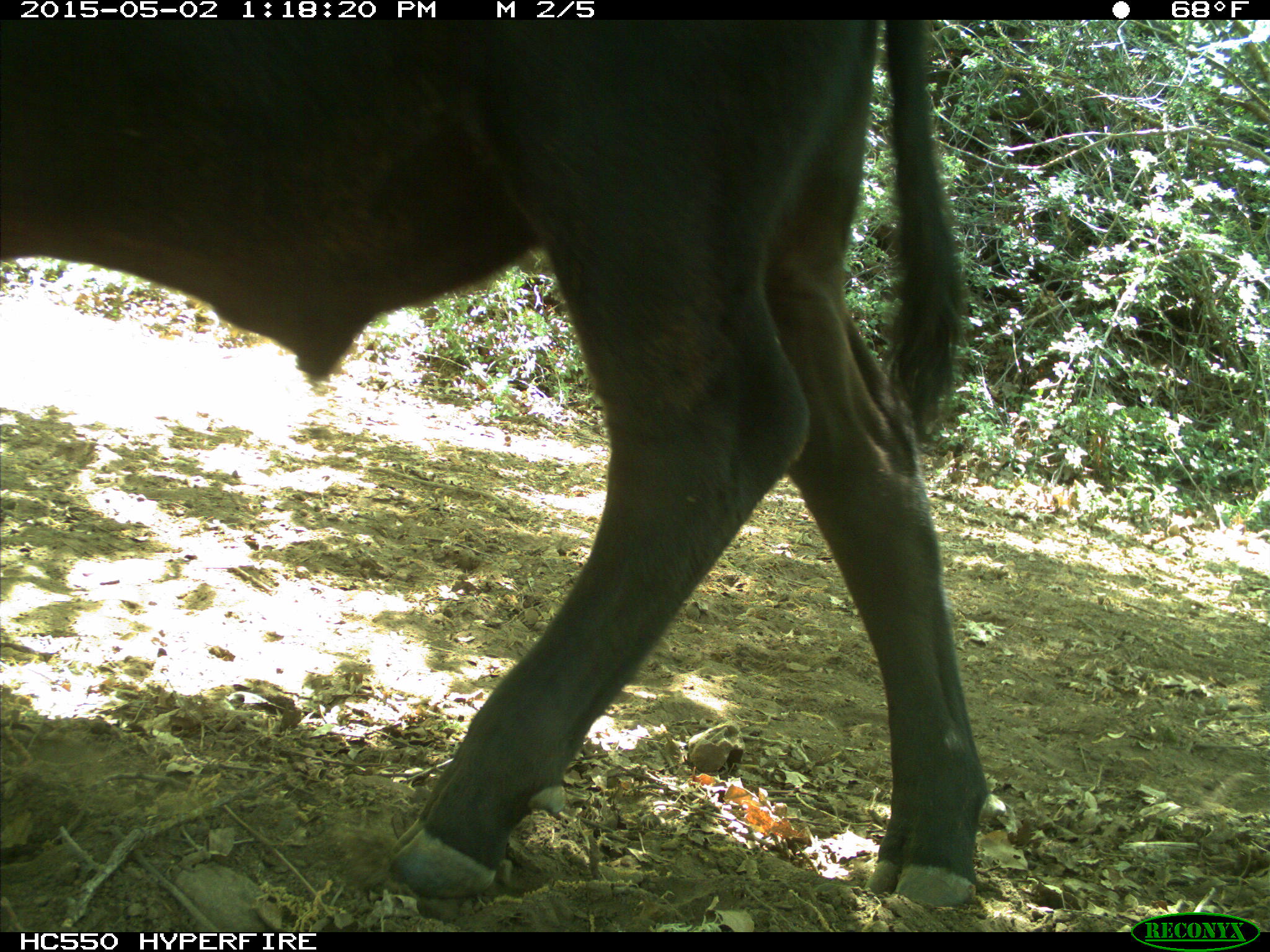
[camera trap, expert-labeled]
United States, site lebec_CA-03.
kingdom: Animalia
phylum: Chordata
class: Mammalia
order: Artiodactyla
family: Bovidae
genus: Bos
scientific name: Bos taurus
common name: domestic cow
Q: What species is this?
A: Bos taurus (domestic cow).